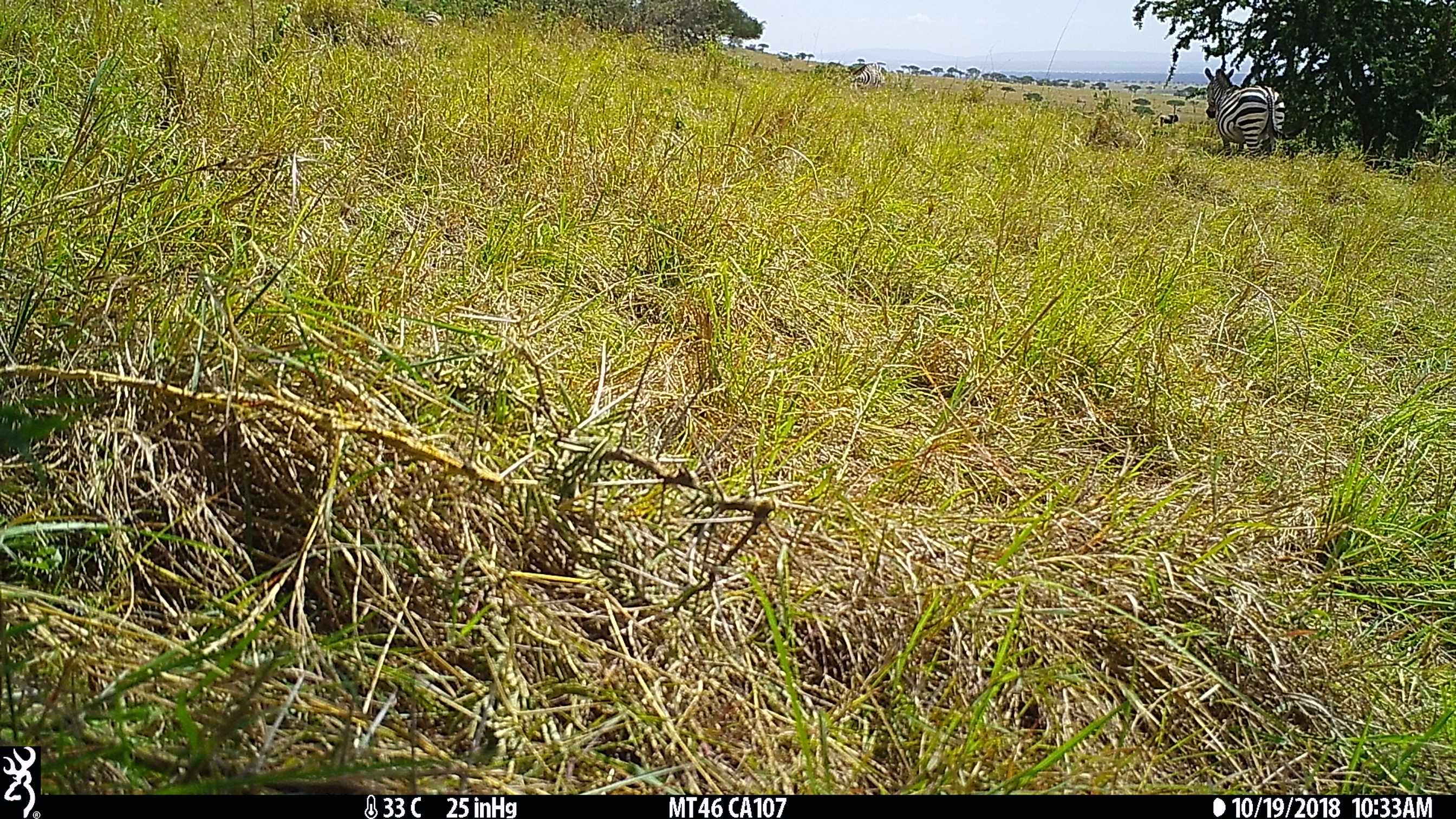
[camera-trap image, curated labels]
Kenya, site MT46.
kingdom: Animalia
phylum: Chordata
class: Mammalia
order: Perissodactyla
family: Equidae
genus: Equus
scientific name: Equus quagga burchellii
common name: burchell's zebra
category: zebra